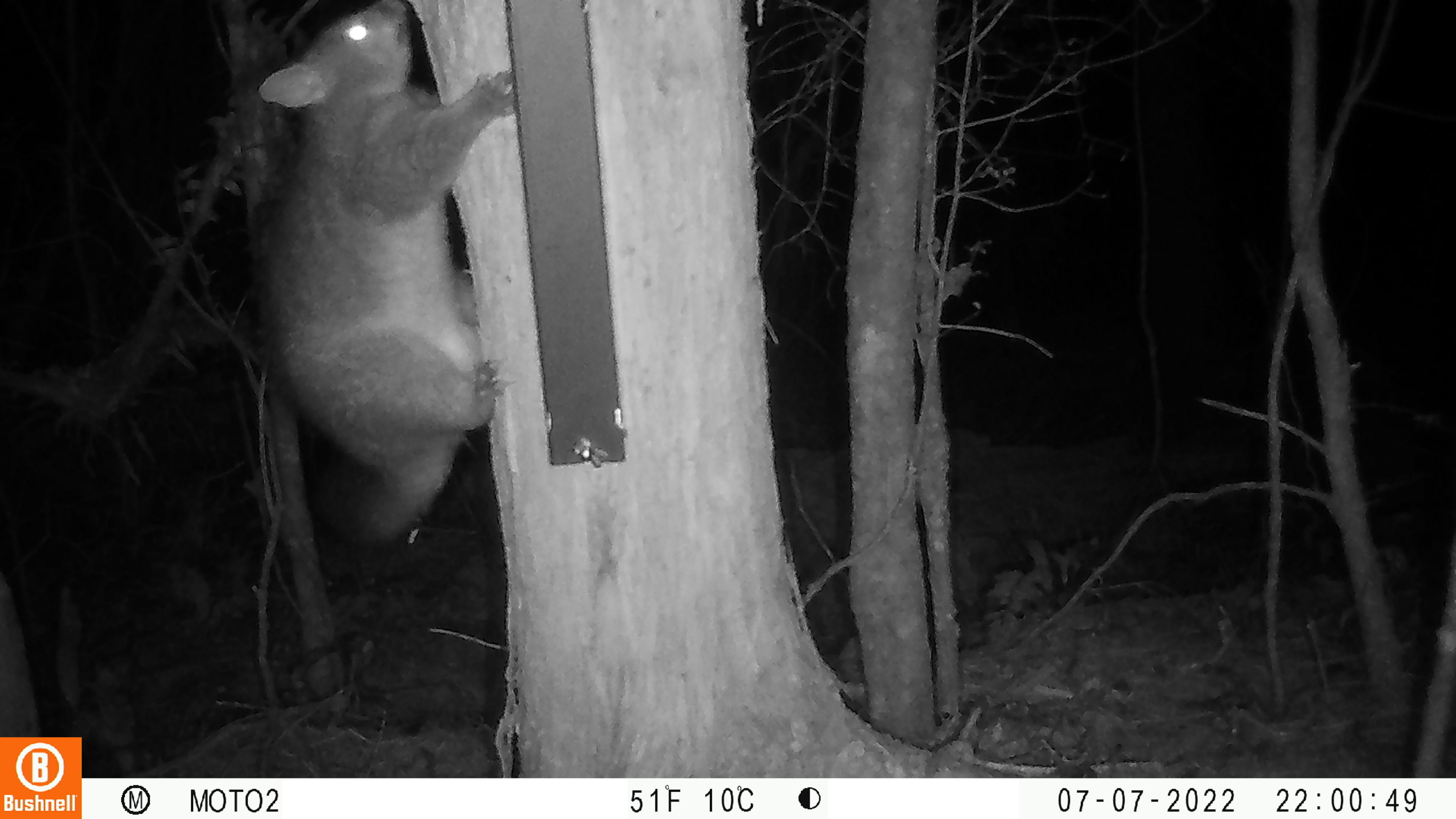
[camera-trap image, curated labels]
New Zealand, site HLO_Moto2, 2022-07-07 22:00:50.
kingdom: Animalia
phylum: Chordata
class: Mammalia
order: Diprotodontia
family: Phalangeridae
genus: Trichosurus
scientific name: Trichosurus vulpecula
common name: common brushtail possum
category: possum